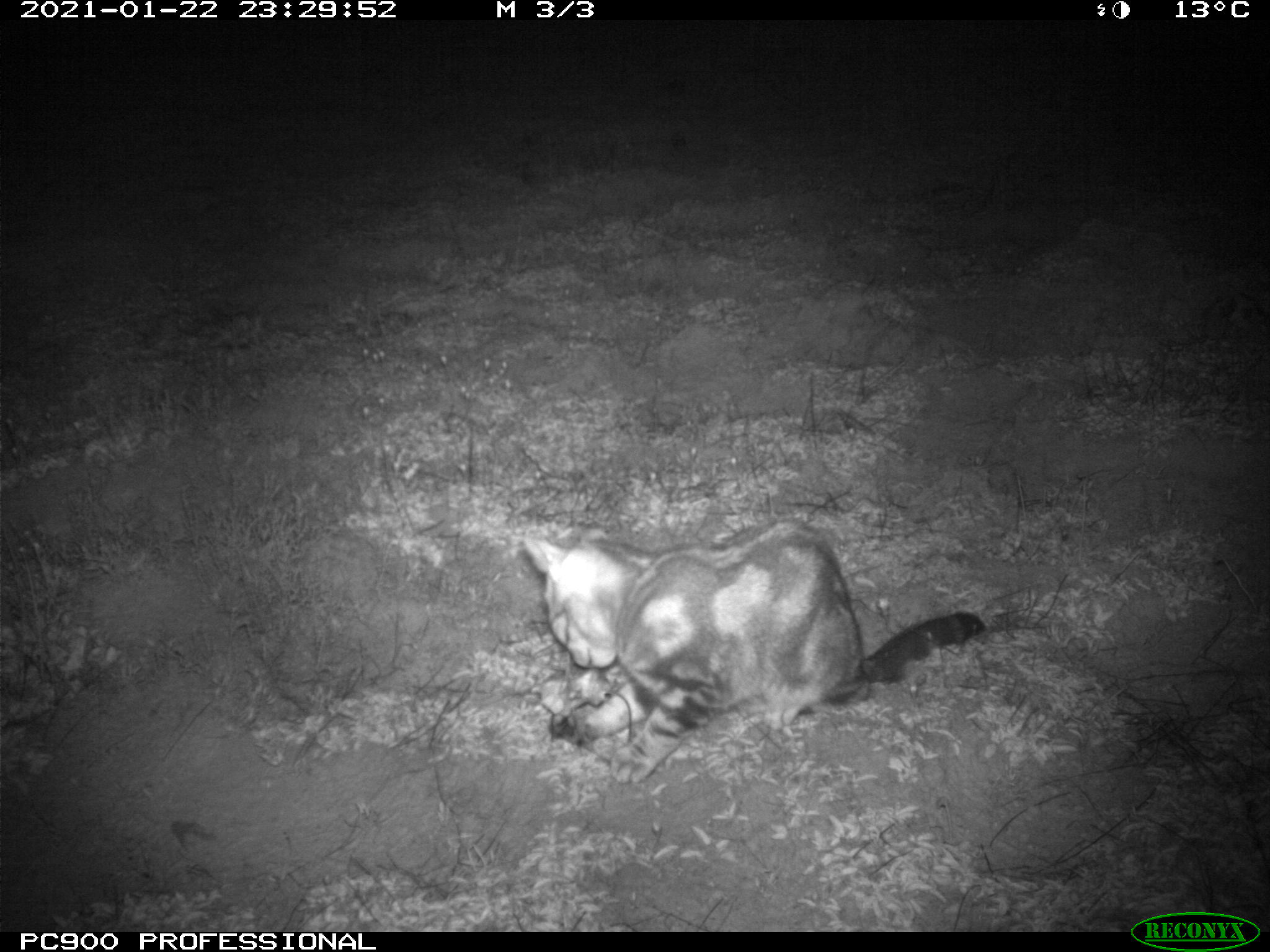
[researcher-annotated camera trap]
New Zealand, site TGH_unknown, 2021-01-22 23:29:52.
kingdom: Animalia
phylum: Chordata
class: Mammalia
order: Carnivora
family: Felidae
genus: Felis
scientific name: Felis catus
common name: domestic cat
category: cat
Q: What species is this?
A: Cat (domestic cat) (Felis catus).